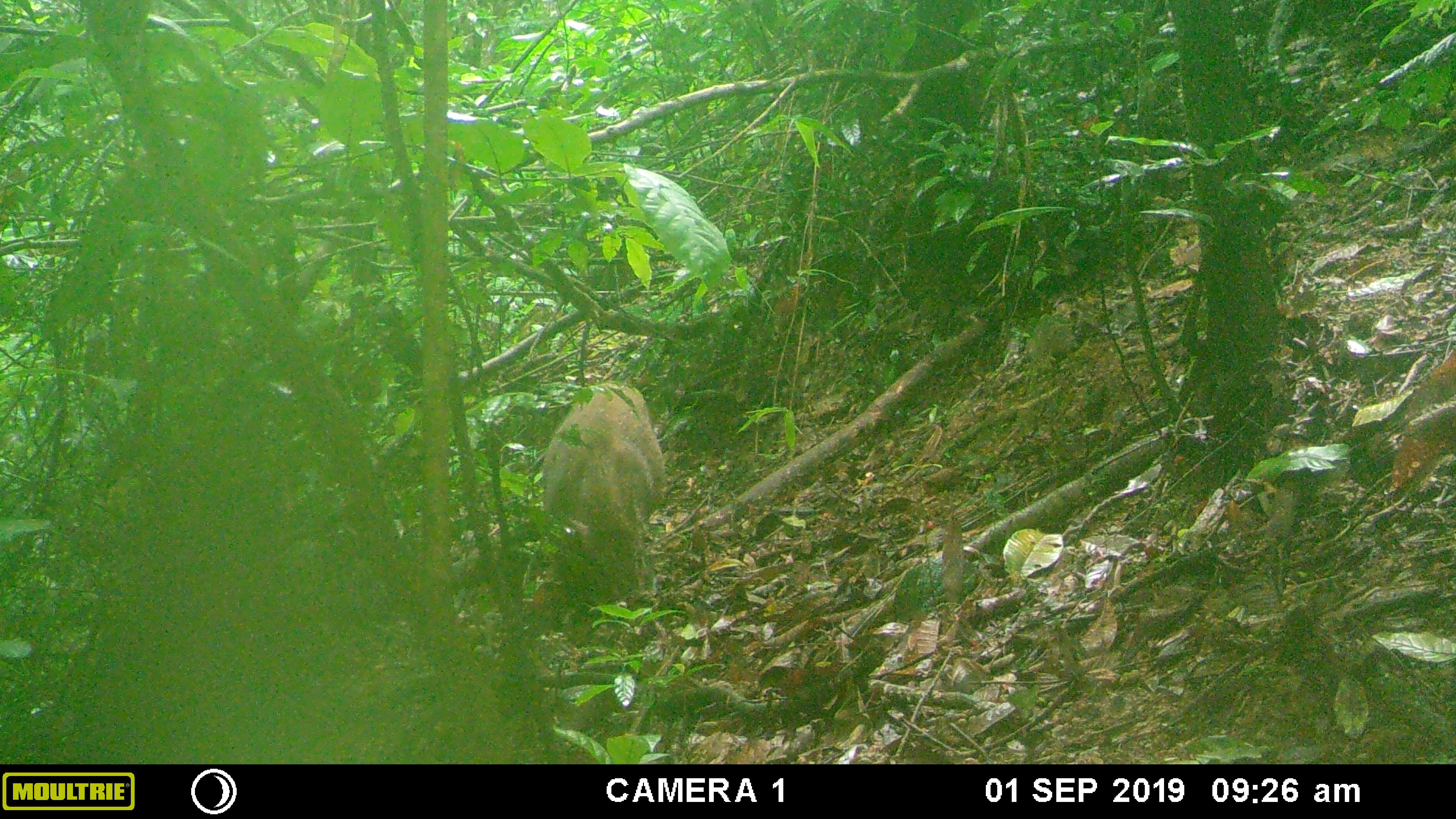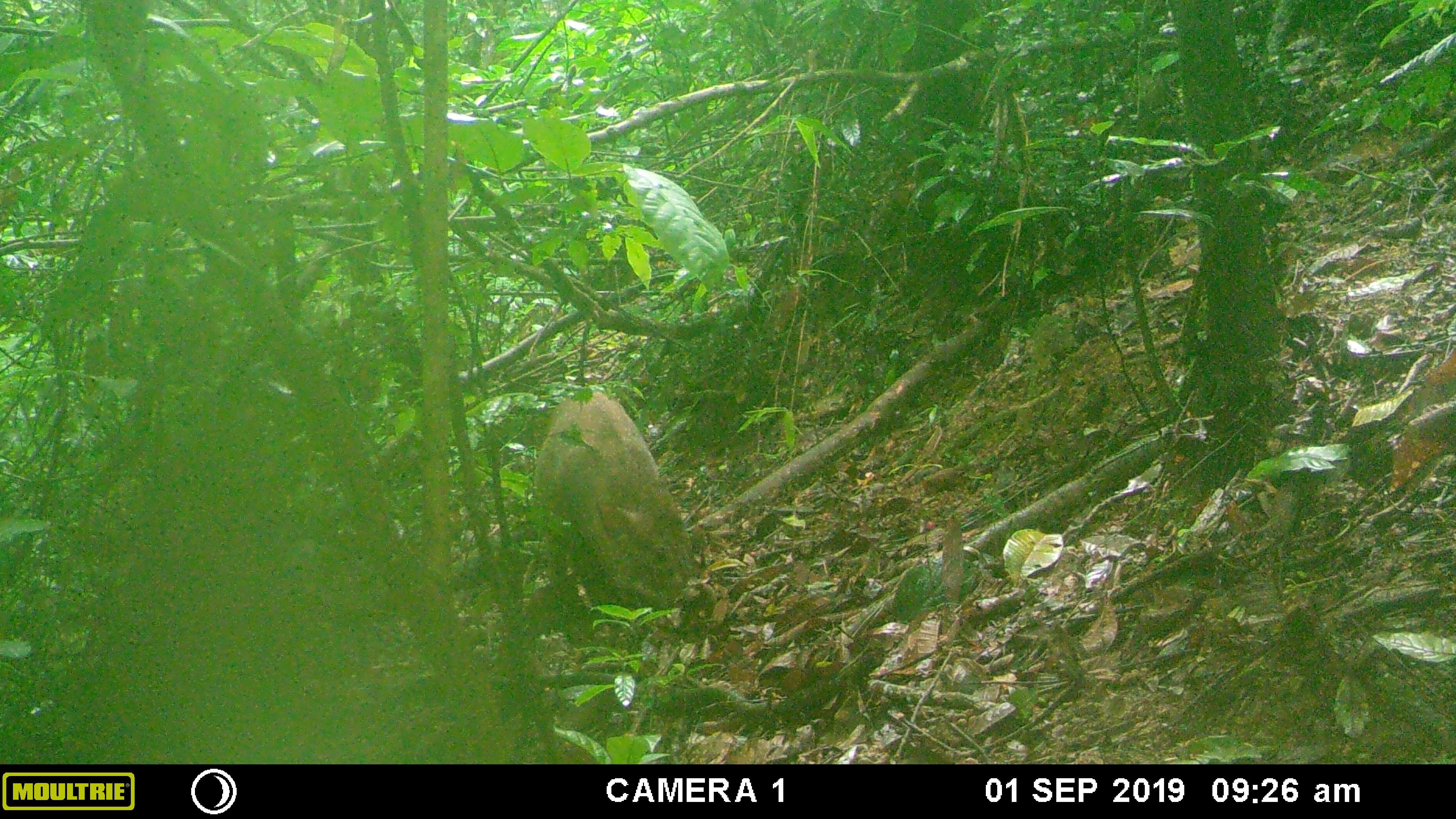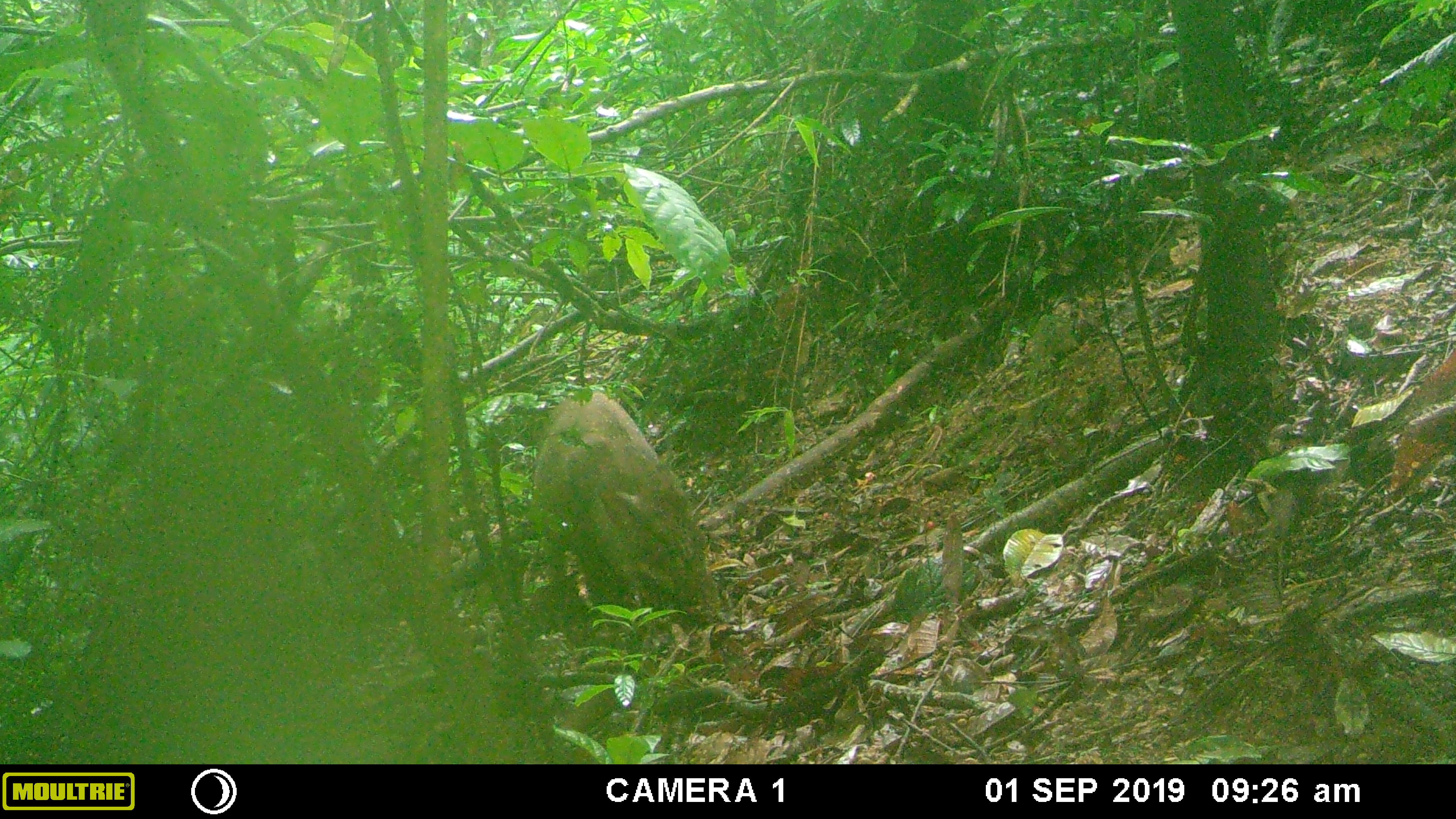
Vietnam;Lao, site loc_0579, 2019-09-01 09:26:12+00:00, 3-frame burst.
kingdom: Animalia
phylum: Chordata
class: Mammalia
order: Artiodactyla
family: Suidae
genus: Sus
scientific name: Sus scrofa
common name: eurasian wild pig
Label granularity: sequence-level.